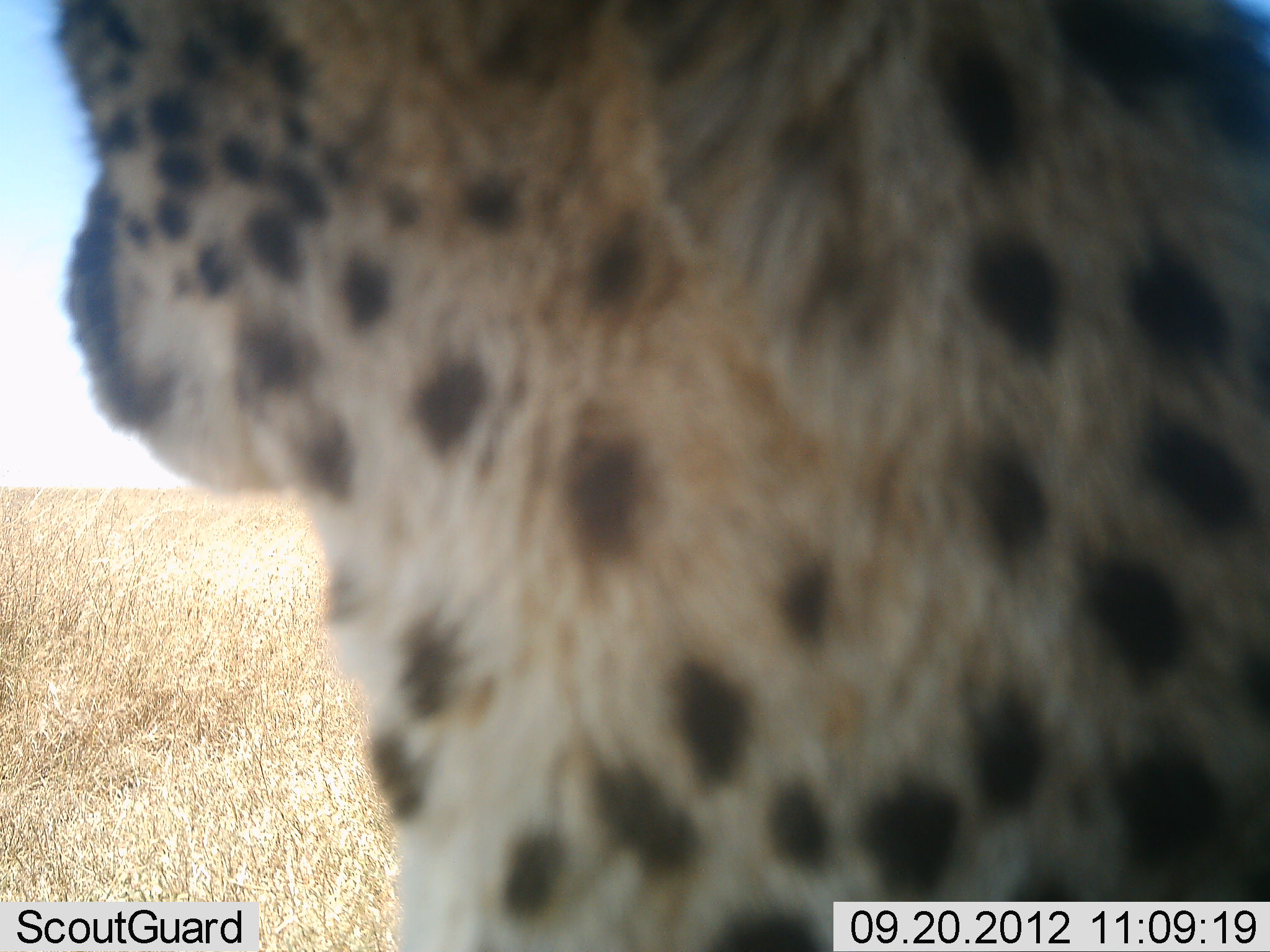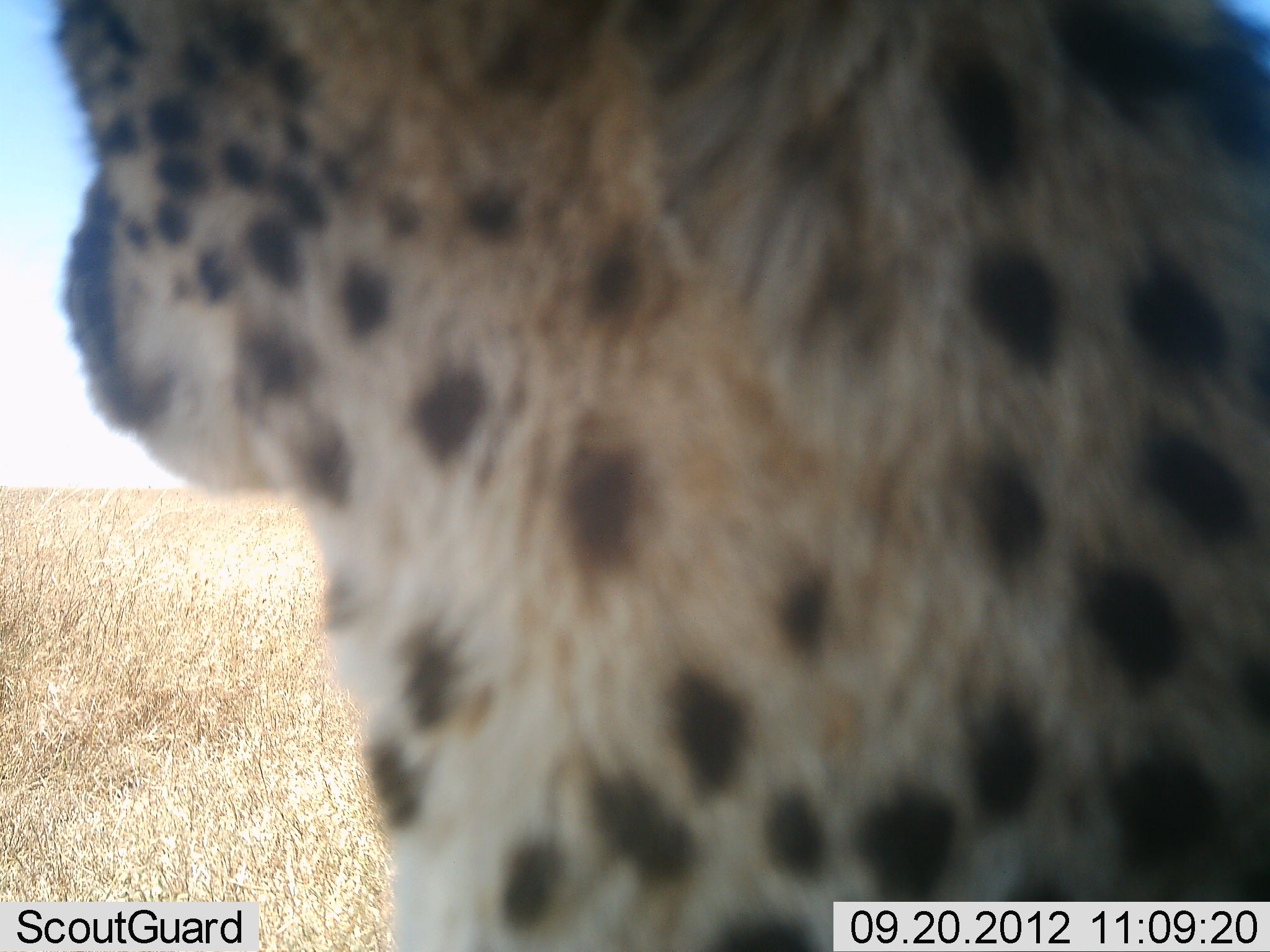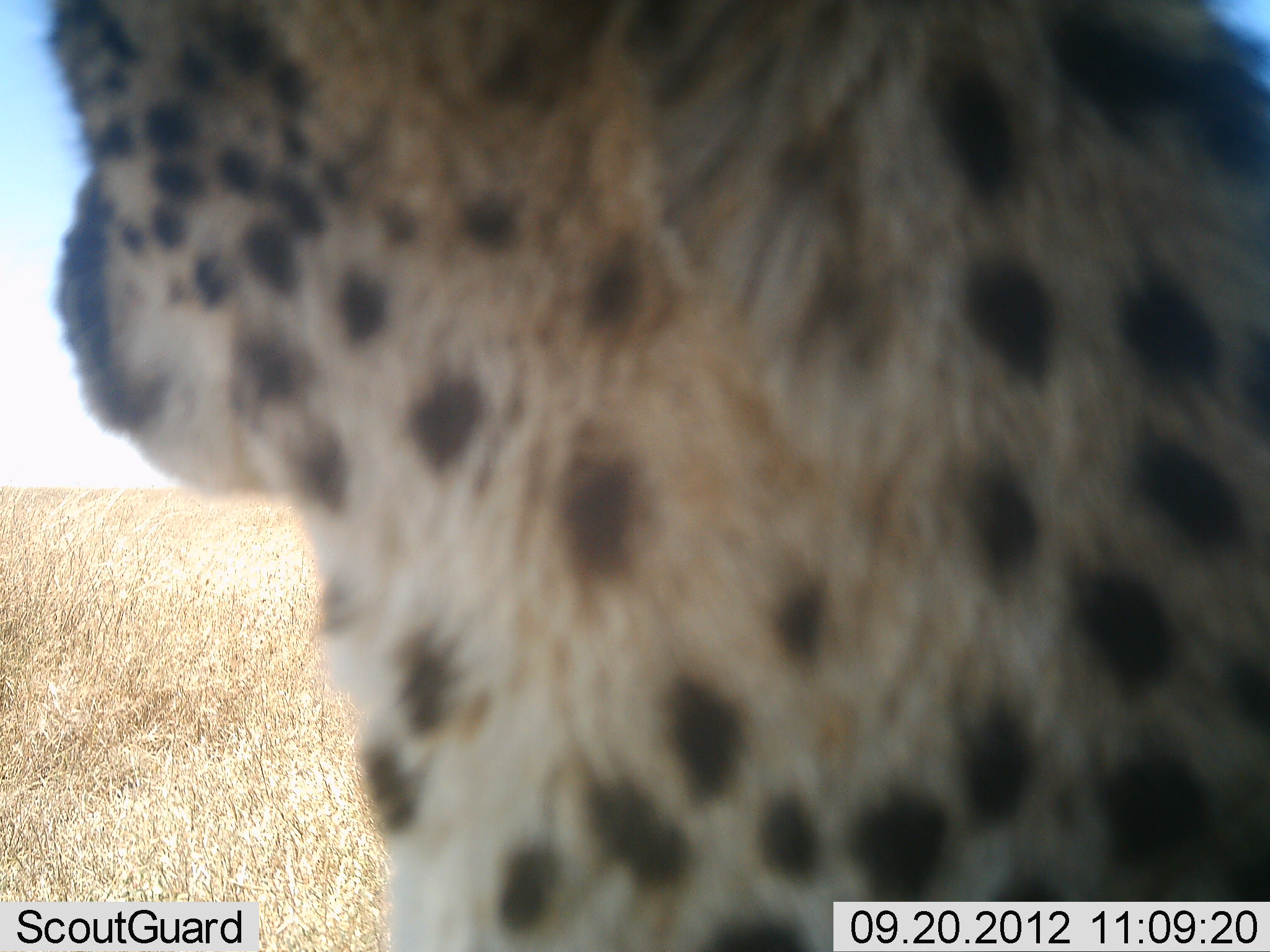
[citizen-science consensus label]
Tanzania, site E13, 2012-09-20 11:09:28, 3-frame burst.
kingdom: Animalia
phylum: Chordata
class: Mammalia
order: Carnivora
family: Felidae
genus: Acinonyx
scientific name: Acinonyx jubatus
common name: cheetah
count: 1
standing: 30%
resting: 70%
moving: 0%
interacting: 0%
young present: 0%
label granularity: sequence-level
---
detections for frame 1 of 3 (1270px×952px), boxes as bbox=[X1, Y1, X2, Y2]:
animal: bbox=[38, 1, 1269, 952]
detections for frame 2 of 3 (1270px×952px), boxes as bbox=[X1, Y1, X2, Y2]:
animal: bbox=[41, 1, 1270, 951]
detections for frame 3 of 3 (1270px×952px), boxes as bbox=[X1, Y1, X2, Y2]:
animal: bbox=[36, 1, 1270, 951]